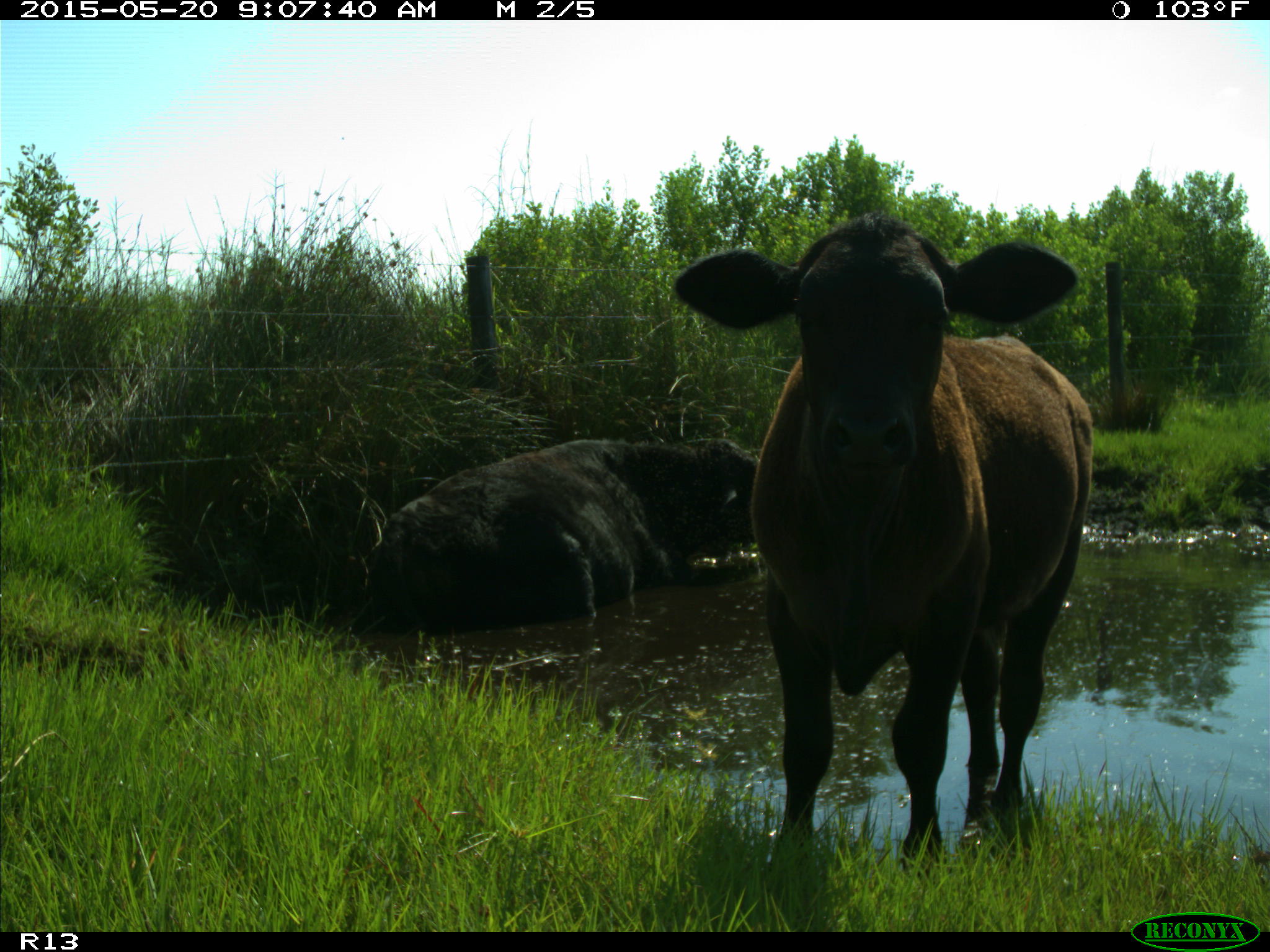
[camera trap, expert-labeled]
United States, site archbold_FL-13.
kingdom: Animalia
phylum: Chordata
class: Mammalia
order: Artiodactyla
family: Bovidae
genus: Bos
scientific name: Bos taurus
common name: domestic cow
Bos taurus (domestic cow).